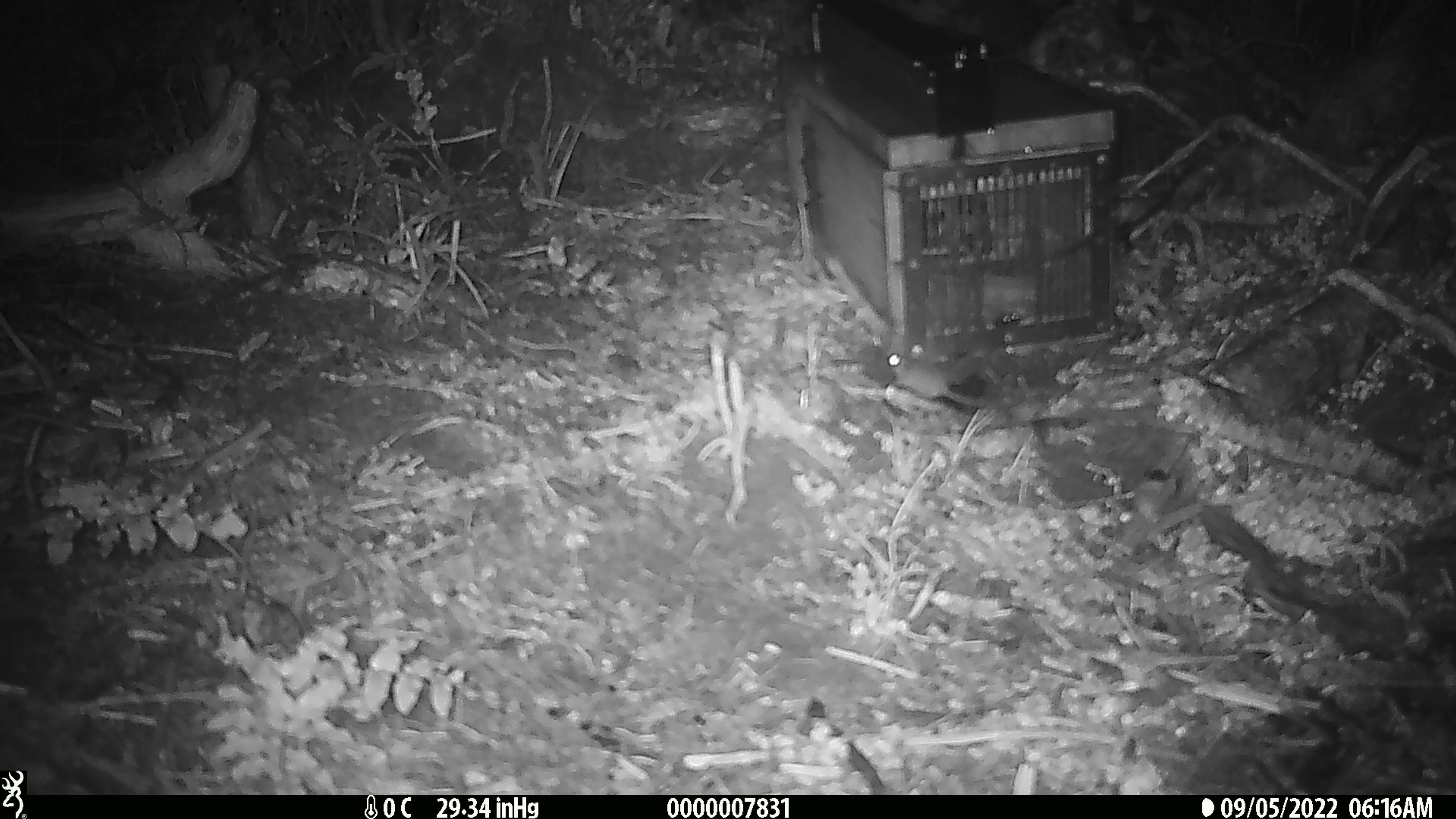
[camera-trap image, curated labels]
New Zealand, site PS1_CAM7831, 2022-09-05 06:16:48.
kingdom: Animalia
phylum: Chordata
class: Mammalia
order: Rodentia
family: Muridae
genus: Mus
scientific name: Mus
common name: mouse